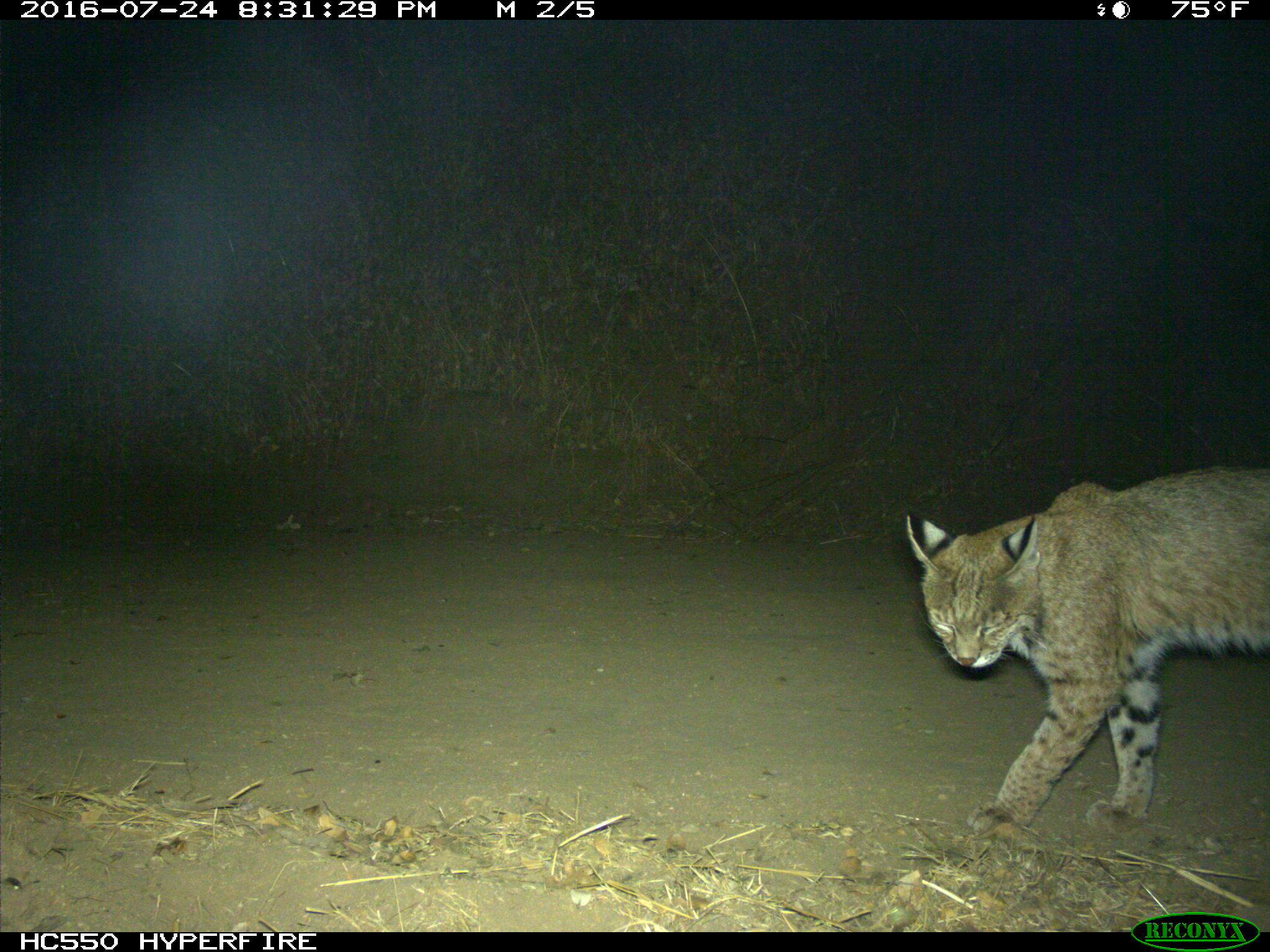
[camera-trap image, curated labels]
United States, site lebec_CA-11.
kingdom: Animalia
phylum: Chordata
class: Mammalia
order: Carnivora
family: Felidae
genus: Lynx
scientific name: Lynx rufus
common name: bobcat